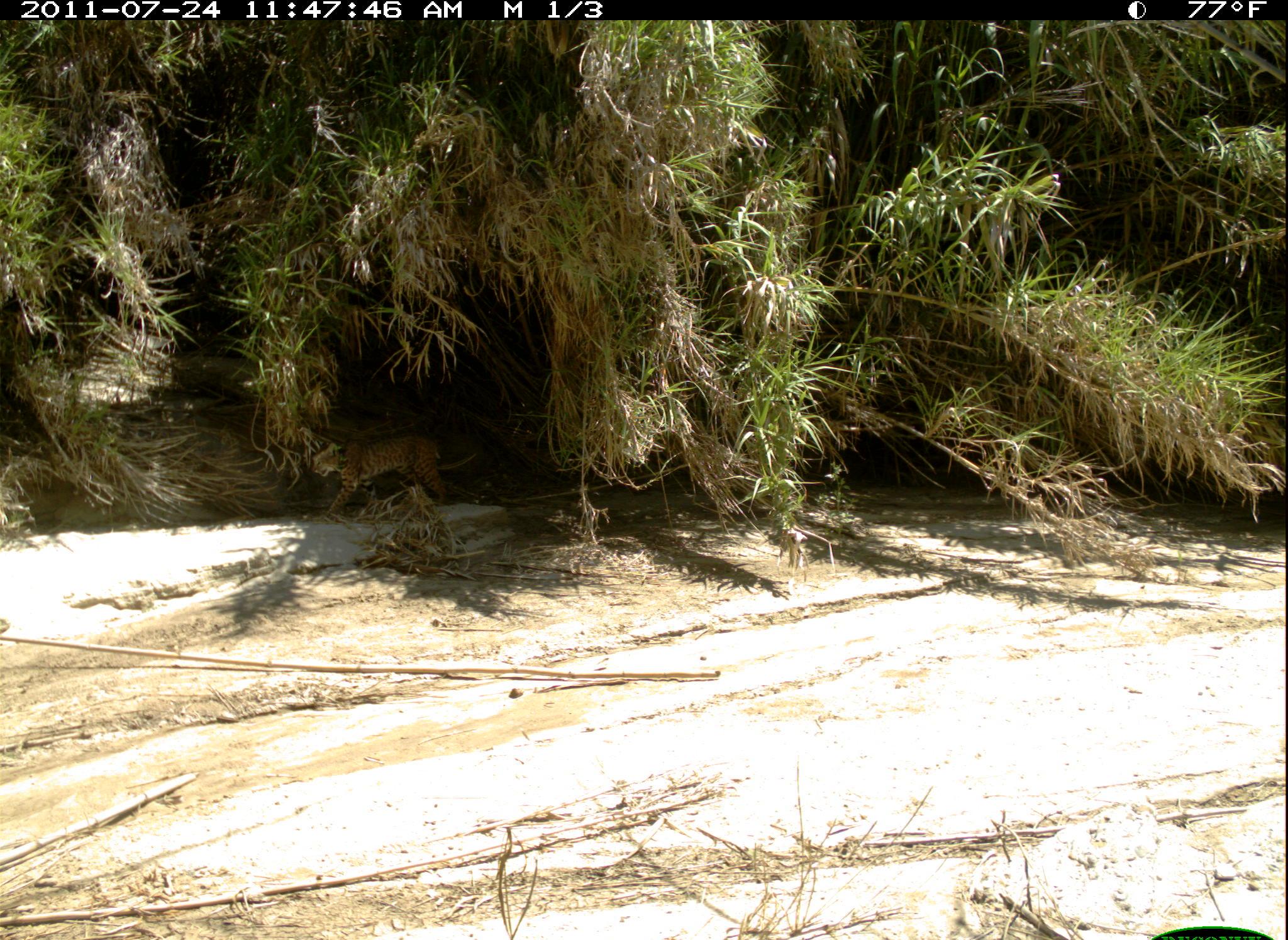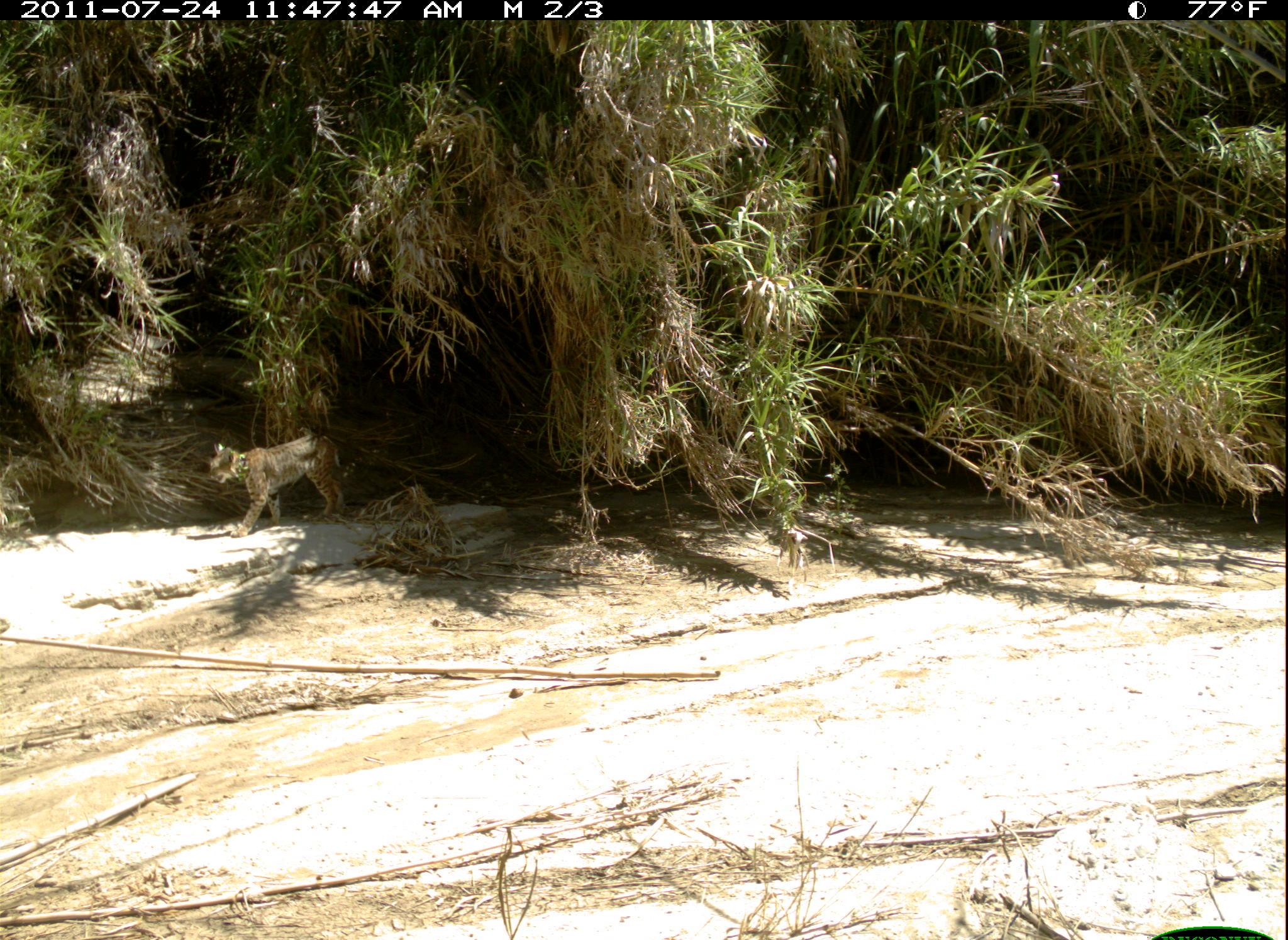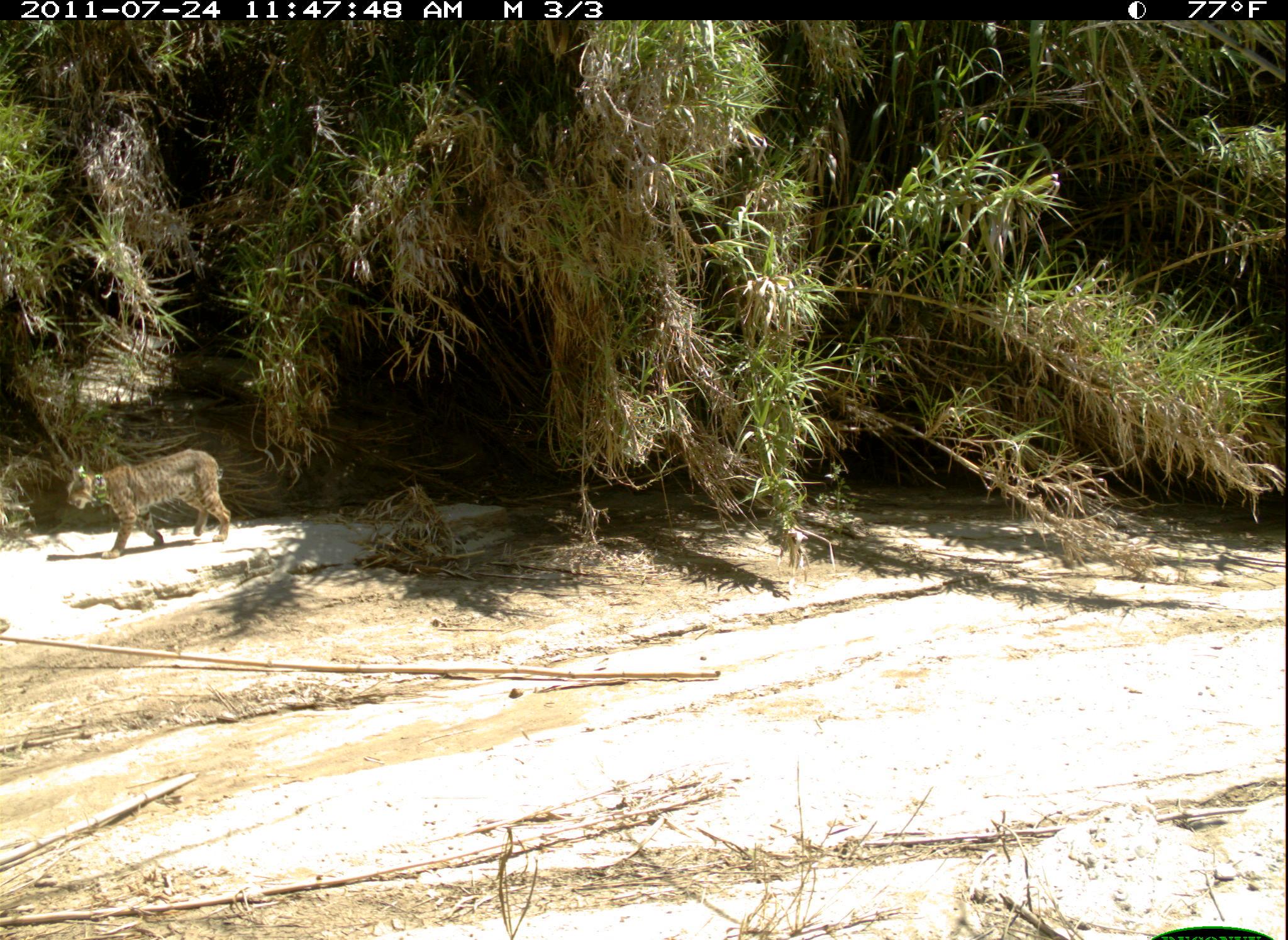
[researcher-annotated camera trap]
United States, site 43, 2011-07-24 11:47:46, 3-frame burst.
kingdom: Animalia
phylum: Chordata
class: Mammalia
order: Carnivora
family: Felidae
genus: Lynx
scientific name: Lynx rufus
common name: bobcat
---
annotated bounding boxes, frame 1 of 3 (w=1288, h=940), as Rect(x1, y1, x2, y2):
bobcat: Rect(304, 427, 485, 528)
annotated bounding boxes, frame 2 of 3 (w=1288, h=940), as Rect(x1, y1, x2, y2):
bobcat: Rect(200, 424, 362, 541)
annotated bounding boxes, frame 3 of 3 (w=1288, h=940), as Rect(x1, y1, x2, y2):
bobcat: Rect(52, 448, 256, 564)